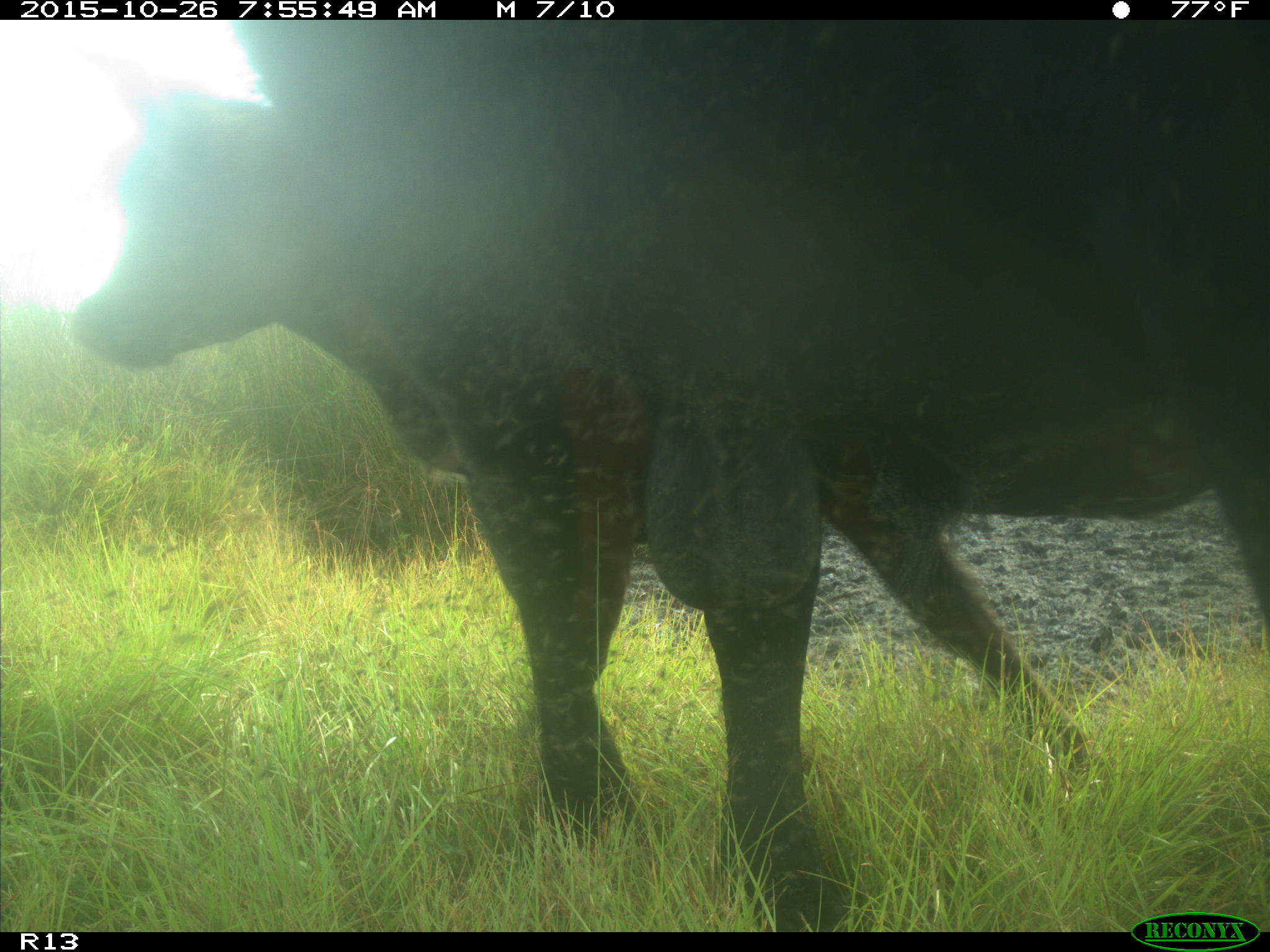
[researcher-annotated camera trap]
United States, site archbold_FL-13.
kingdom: Animalia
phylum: Chordata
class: Mammalia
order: Artiodactyla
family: Bovidae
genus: Bos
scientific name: Bos taurus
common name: domestic cow